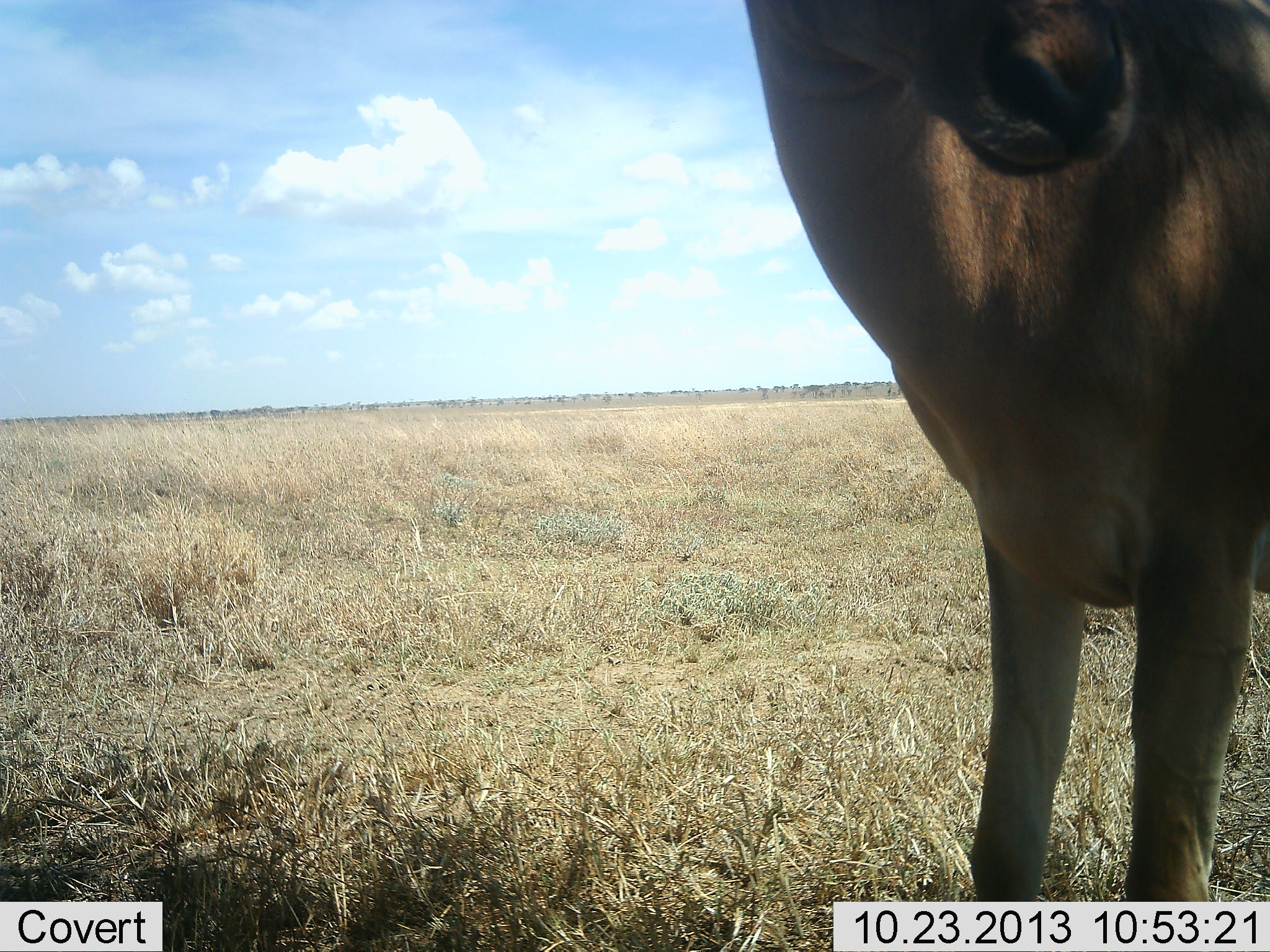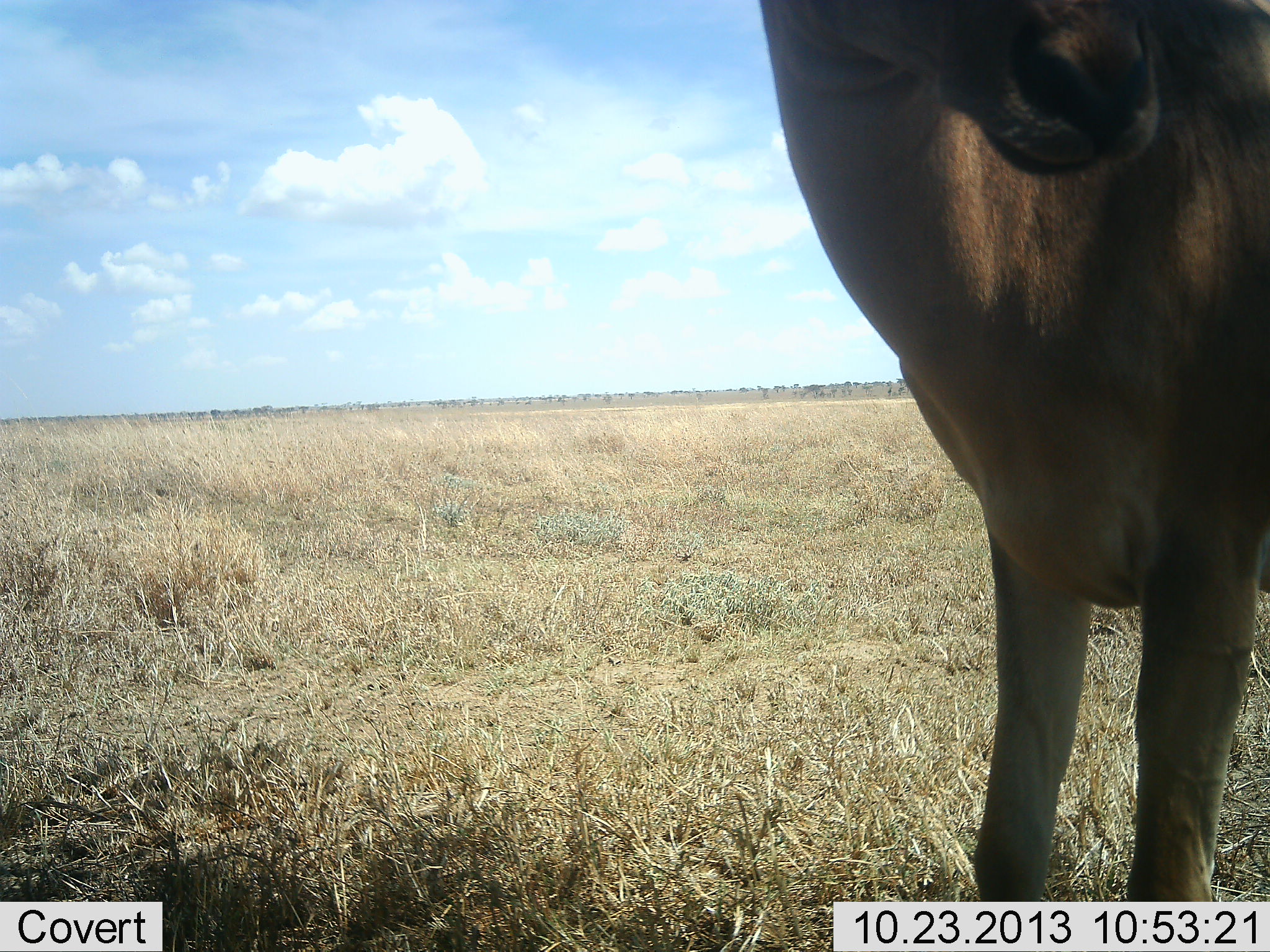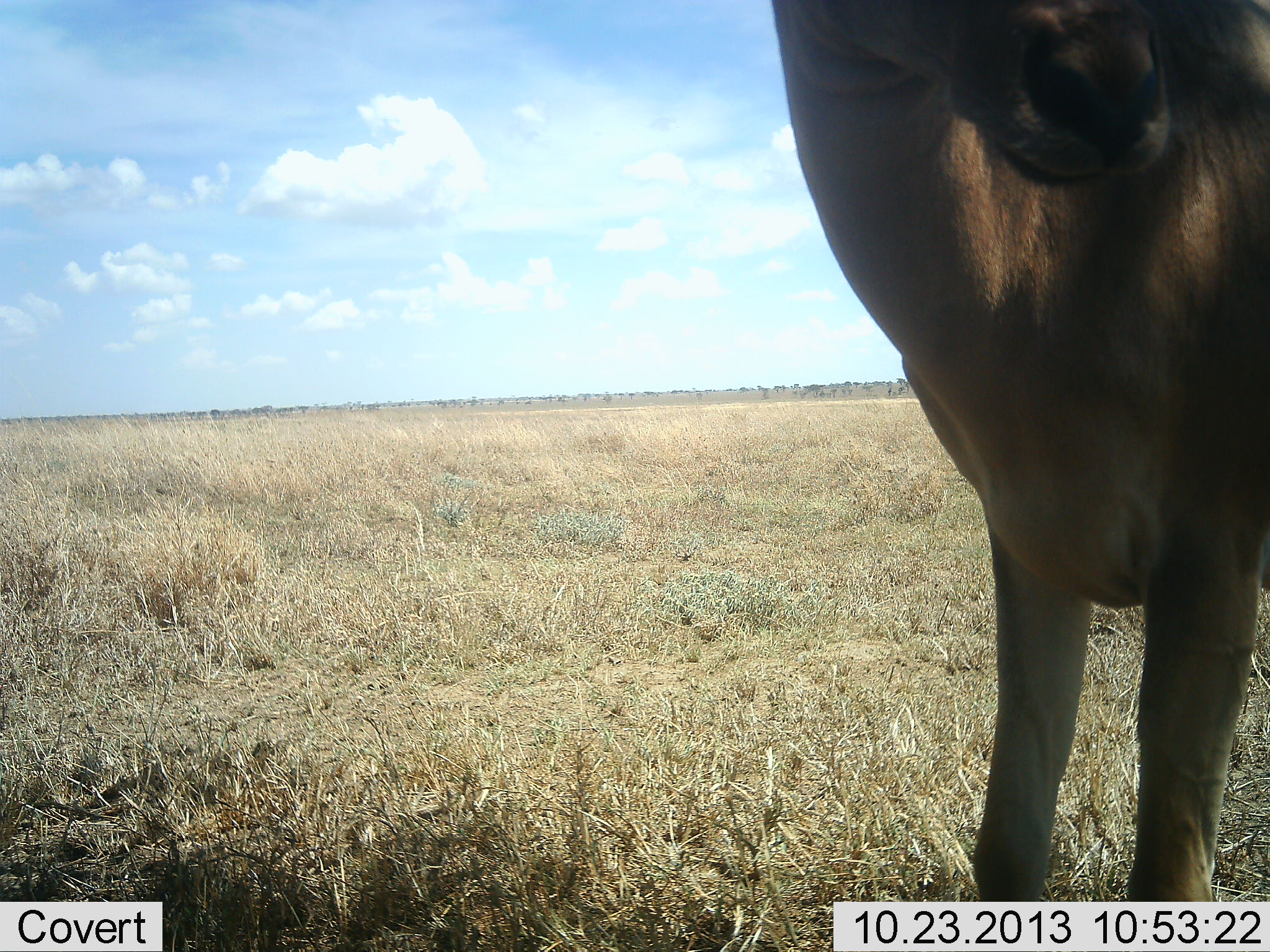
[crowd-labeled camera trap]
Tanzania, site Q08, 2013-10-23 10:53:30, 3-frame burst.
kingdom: Animalia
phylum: Chordata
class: Mammalia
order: Artiodactyla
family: Bovidae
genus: Alcelaphus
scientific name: Alcelaphus buselaphus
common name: hartebeest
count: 1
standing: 100%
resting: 0%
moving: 0%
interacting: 0%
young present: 0%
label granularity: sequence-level